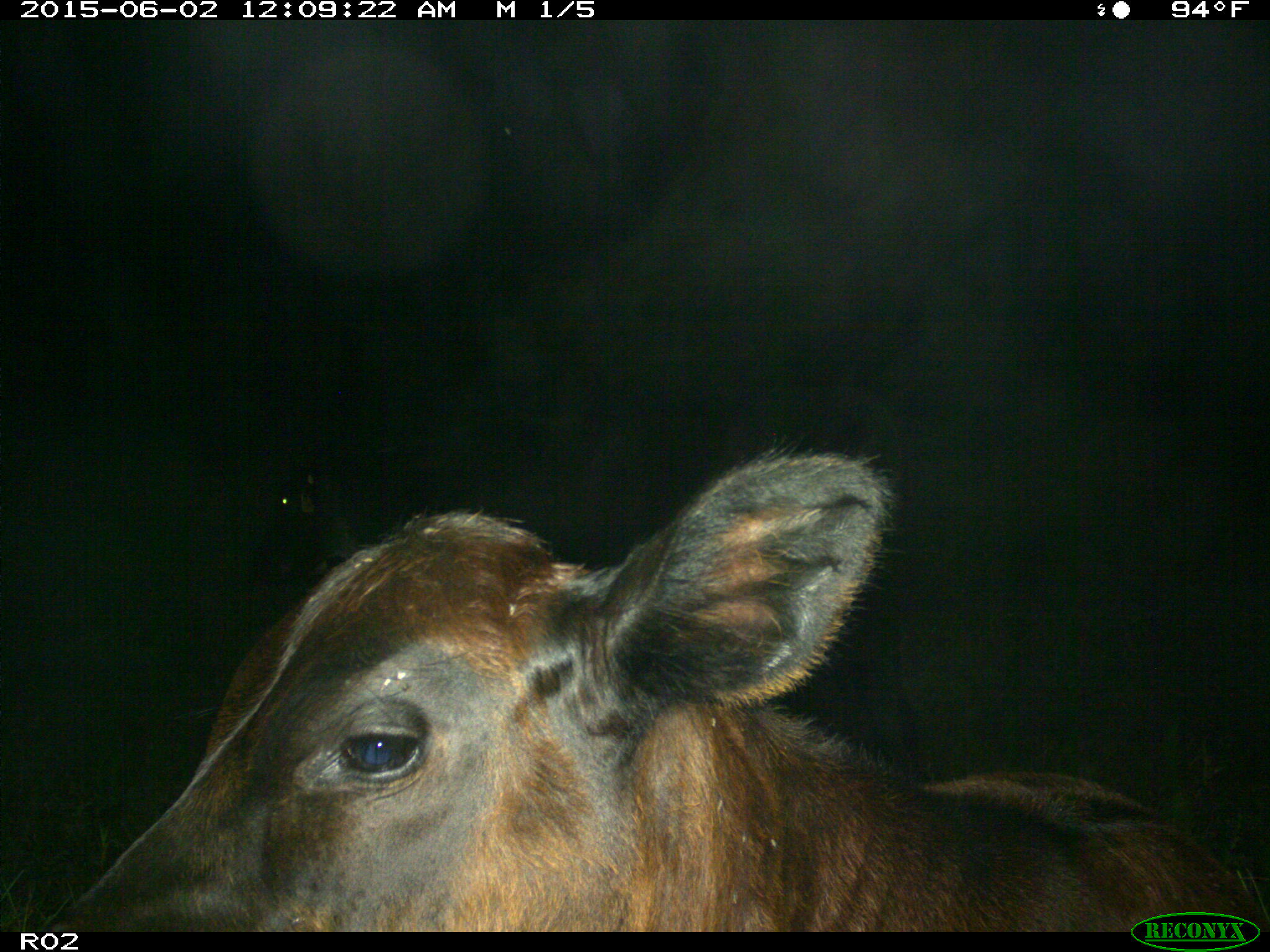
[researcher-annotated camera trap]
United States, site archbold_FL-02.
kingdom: Animalia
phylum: Chordata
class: Mammalia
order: Artiodactyla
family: Bovidae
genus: Bos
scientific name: Bos taurus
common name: domestic cow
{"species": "Bos taurus (domestic cow)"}